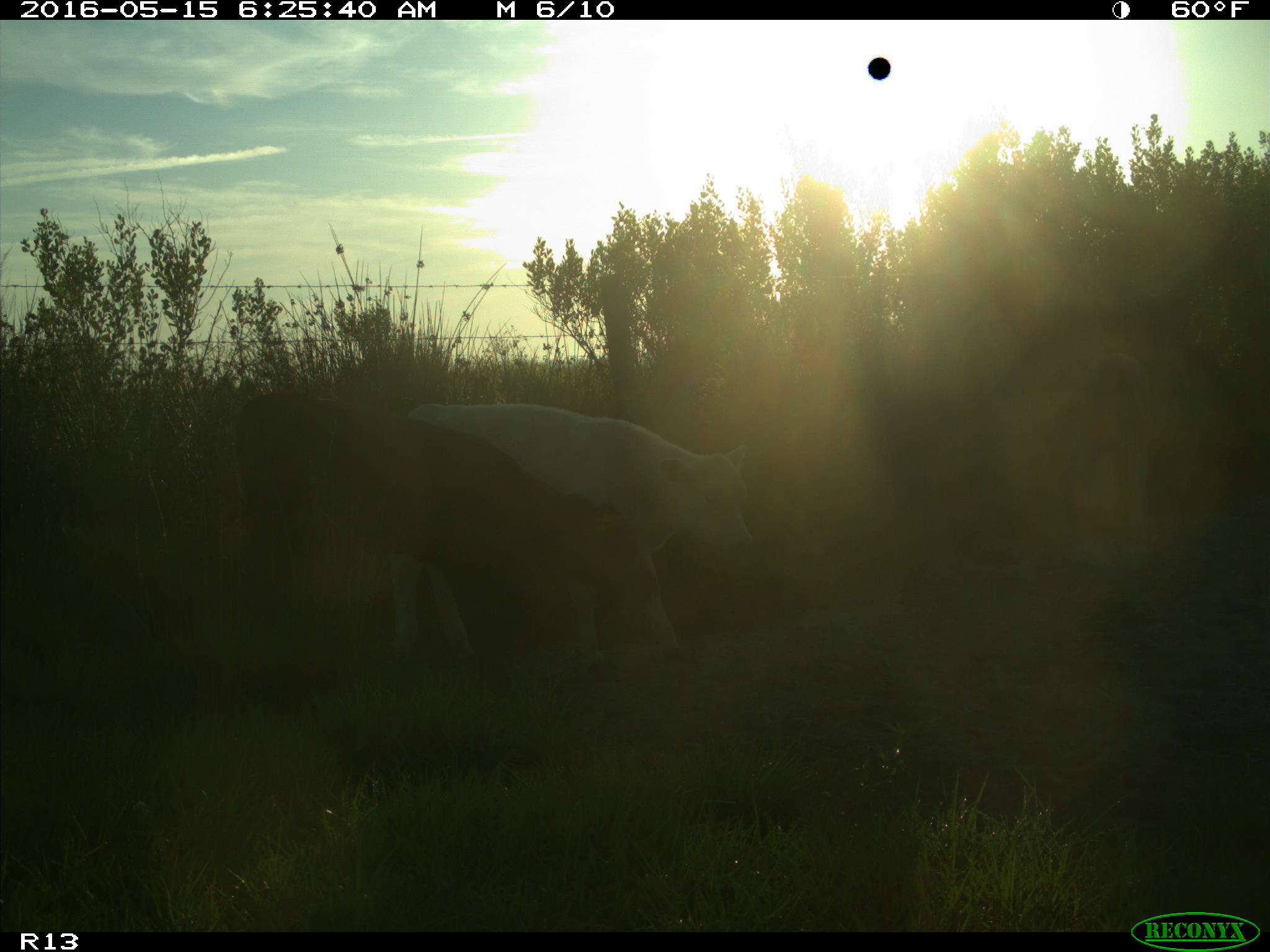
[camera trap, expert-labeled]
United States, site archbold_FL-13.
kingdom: Animalia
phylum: Chordata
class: Mammalia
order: Artiodactyla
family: Bovidae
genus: Bos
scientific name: Bos taurus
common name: domestic cow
Bos taurus (domestic cow).